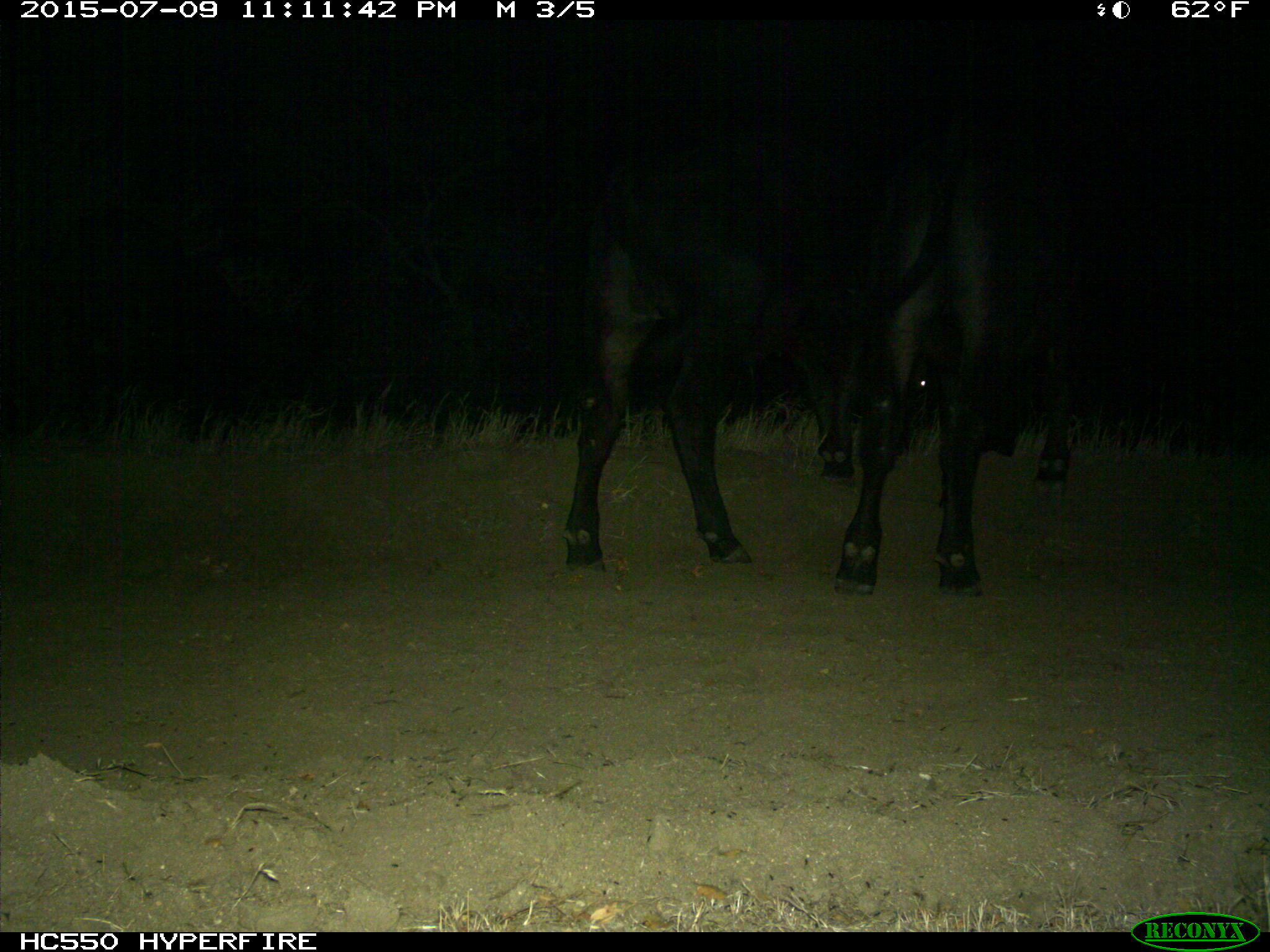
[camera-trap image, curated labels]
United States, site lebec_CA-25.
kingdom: Animalia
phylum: Chordata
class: Mammalia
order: Artiodactyla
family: Bovidae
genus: Bos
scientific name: Bos taurus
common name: domestic cow